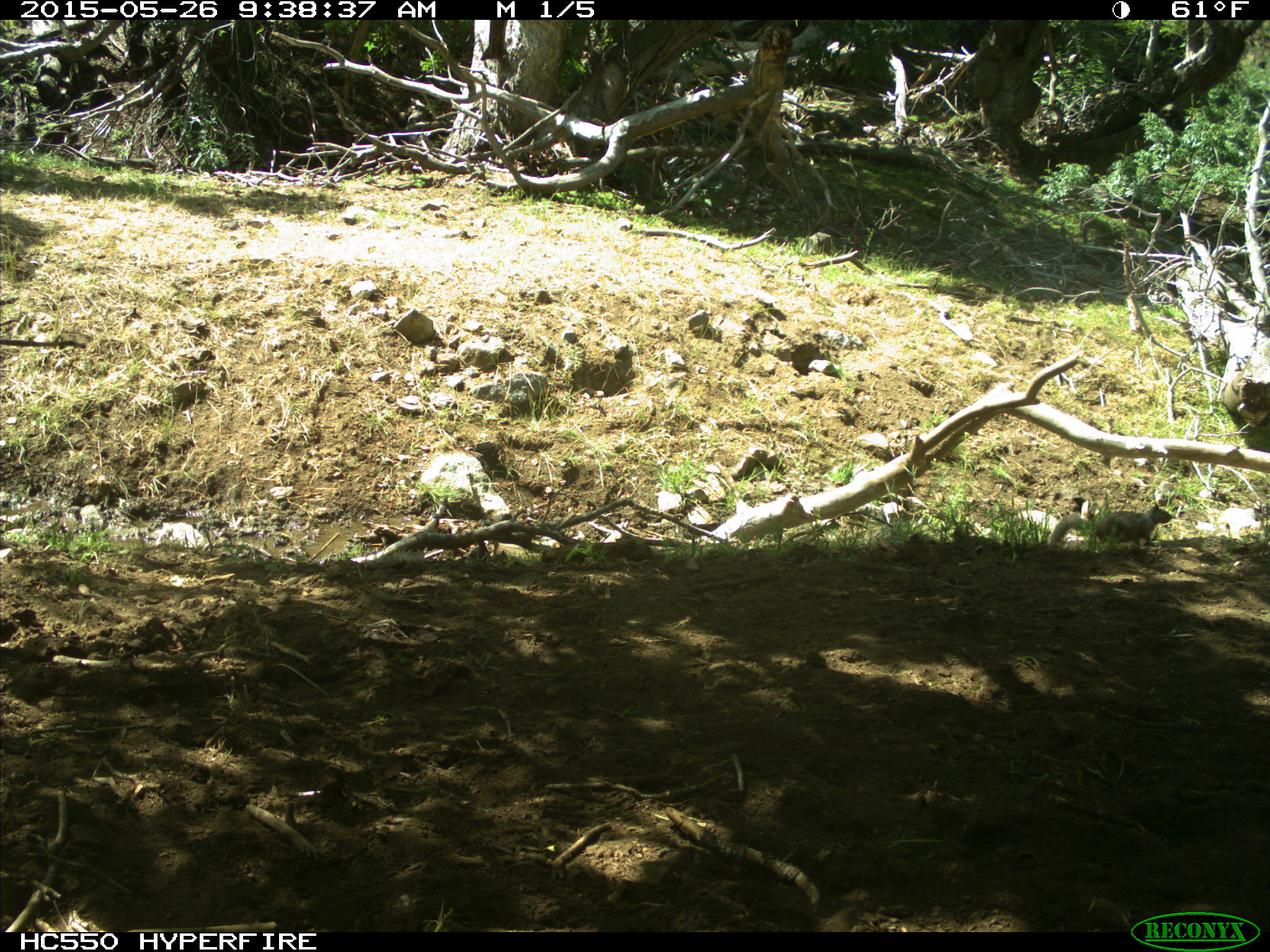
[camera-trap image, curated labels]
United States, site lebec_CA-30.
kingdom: Animalia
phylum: Chordata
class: Mammalia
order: Rodentia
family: Sciuridae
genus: Otospermophilus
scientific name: Otospermophilus beecheyi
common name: california ground squirrel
Otospermophilus beecheyi (california ground squirrel).